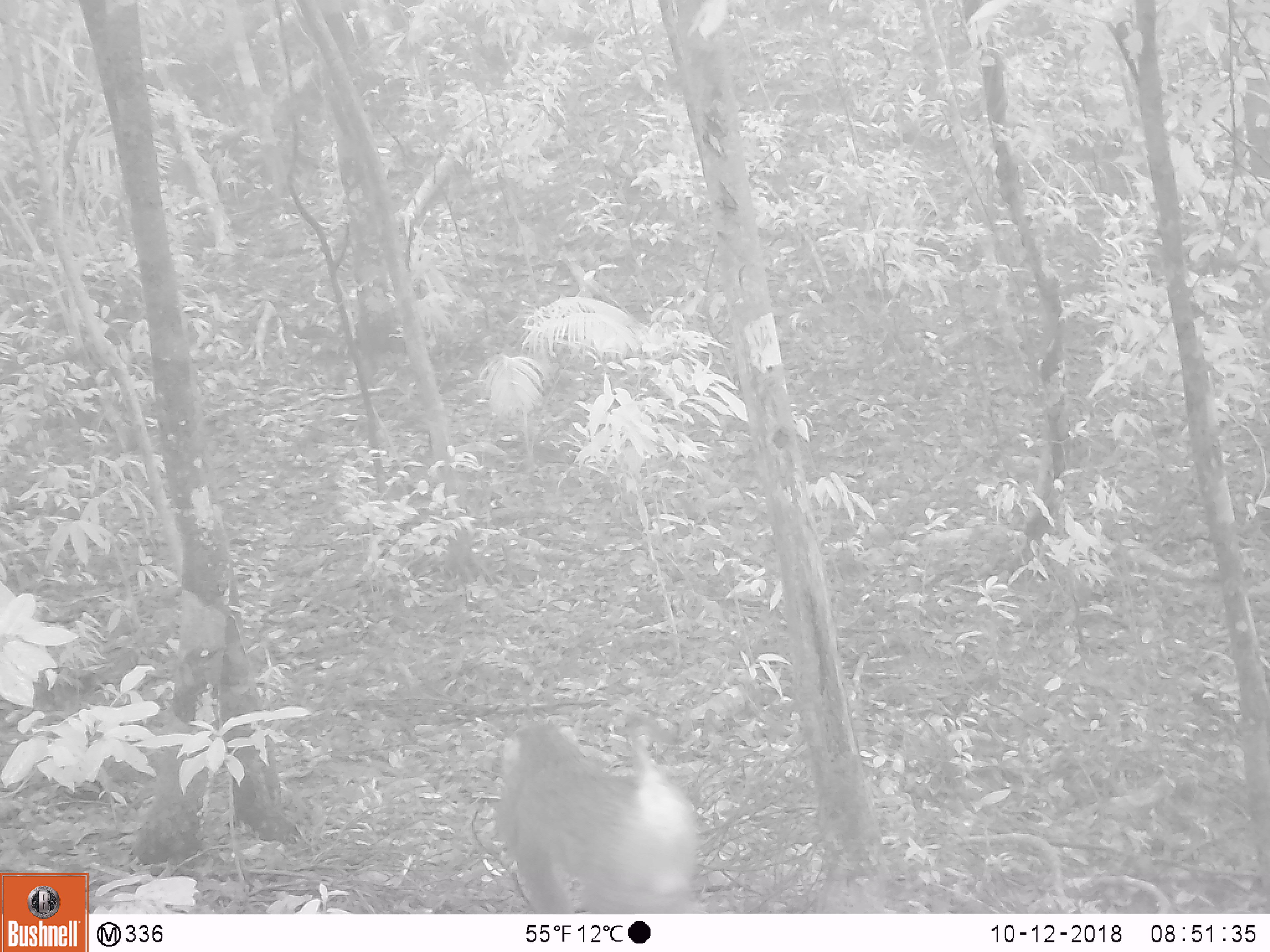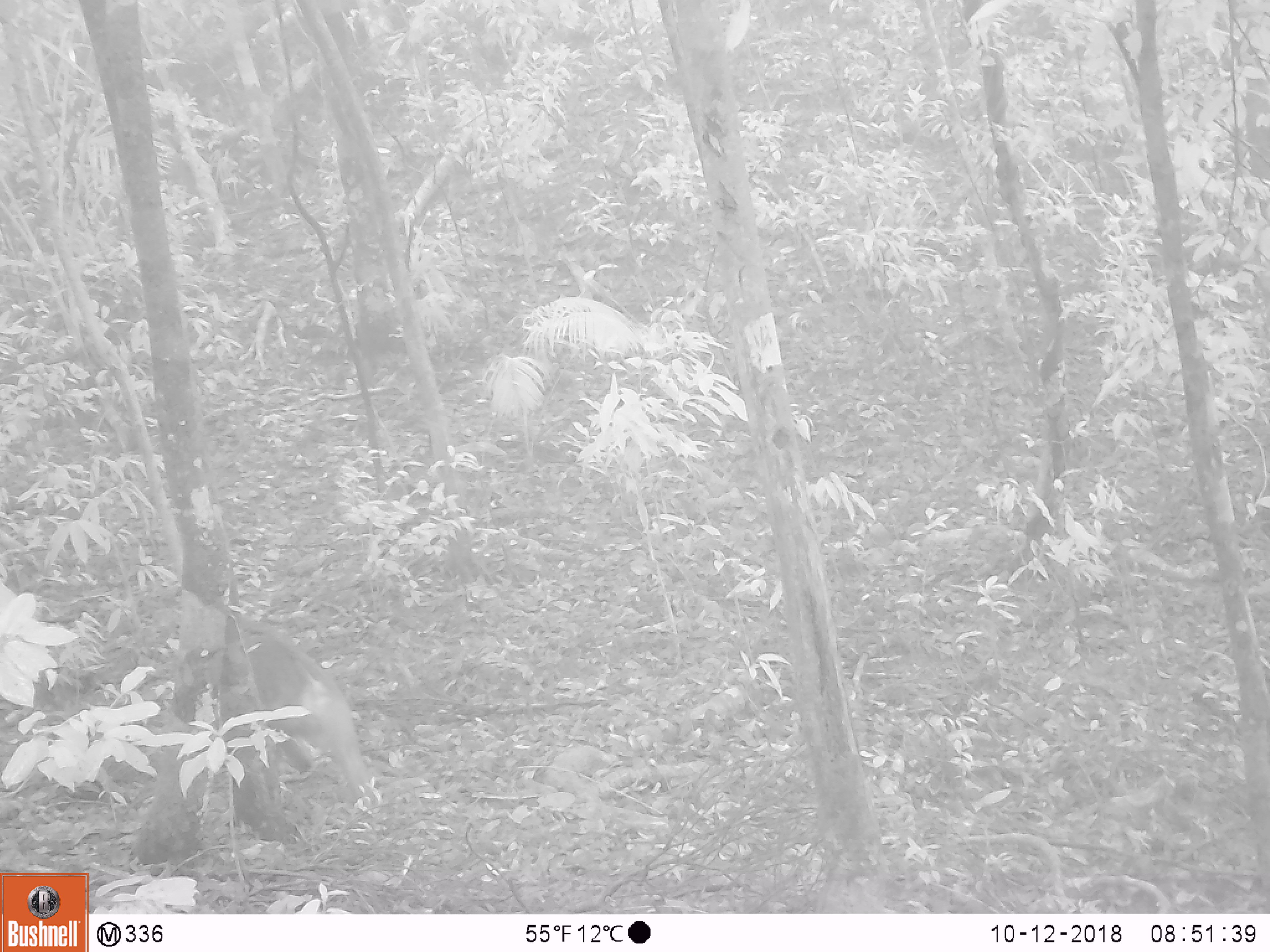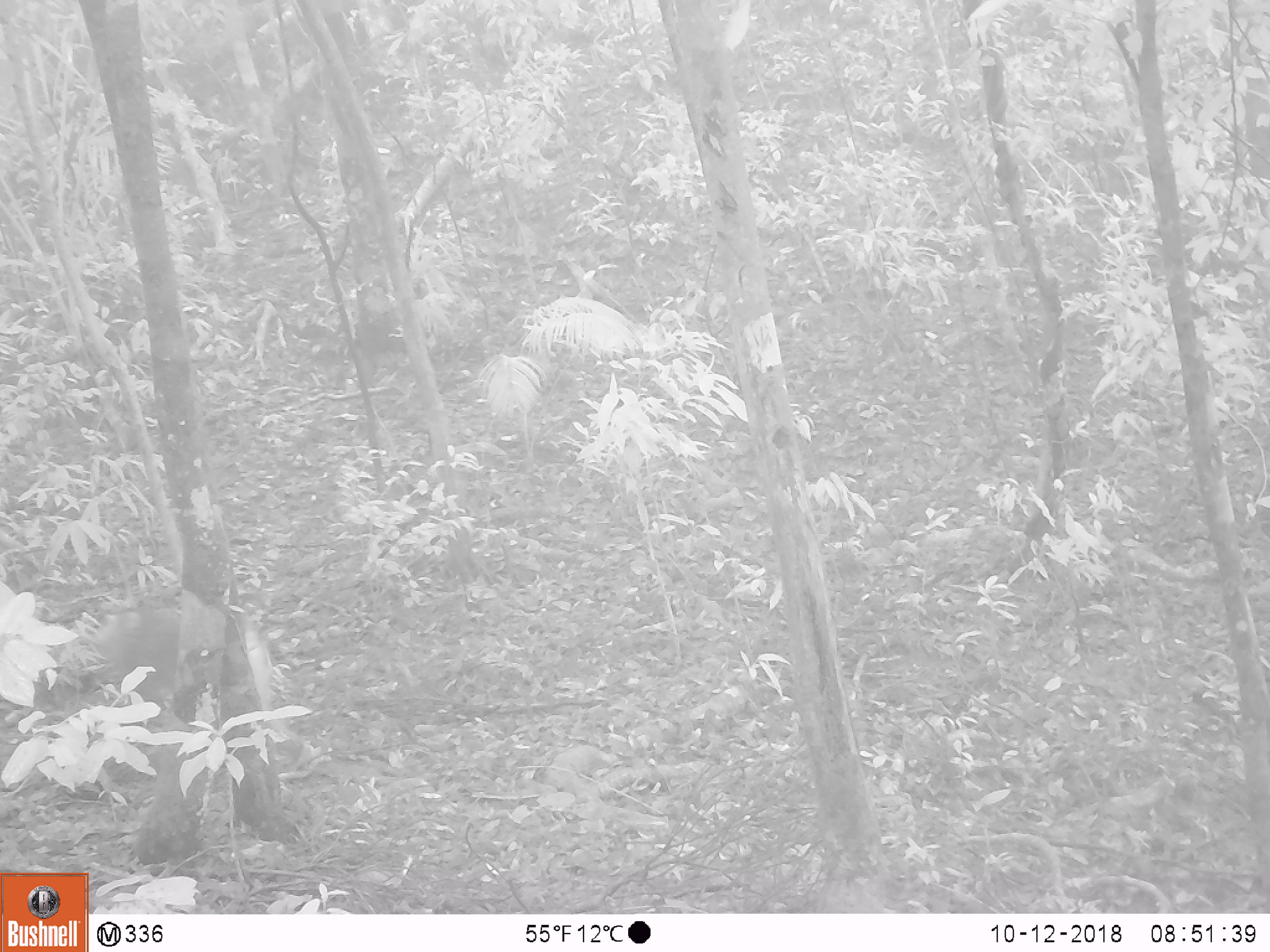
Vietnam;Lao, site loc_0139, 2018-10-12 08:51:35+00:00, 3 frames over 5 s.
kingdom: Animalia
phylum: Chordata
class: Mammalia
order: Primates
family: Cercopithecidae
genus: Macaca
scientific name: Macaca nemestrina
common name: pig-tailed macaque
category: pig tailed macaque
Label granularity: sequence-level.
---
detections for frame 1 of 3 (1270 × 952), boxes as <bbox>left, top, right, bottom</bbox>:
pig tailed macaque: <bbox>493, 707, 706, 913</bbox>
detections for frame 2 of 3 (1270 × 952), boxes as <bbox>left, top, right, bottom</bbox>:
pig tailed macaque: <bbox>235, 608, 375, 821</bbox>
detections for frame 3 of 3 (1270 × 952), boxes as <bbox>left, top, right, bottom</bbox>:
pig tailed macaque: <bbox>85, 597, 311, 768</bbox>